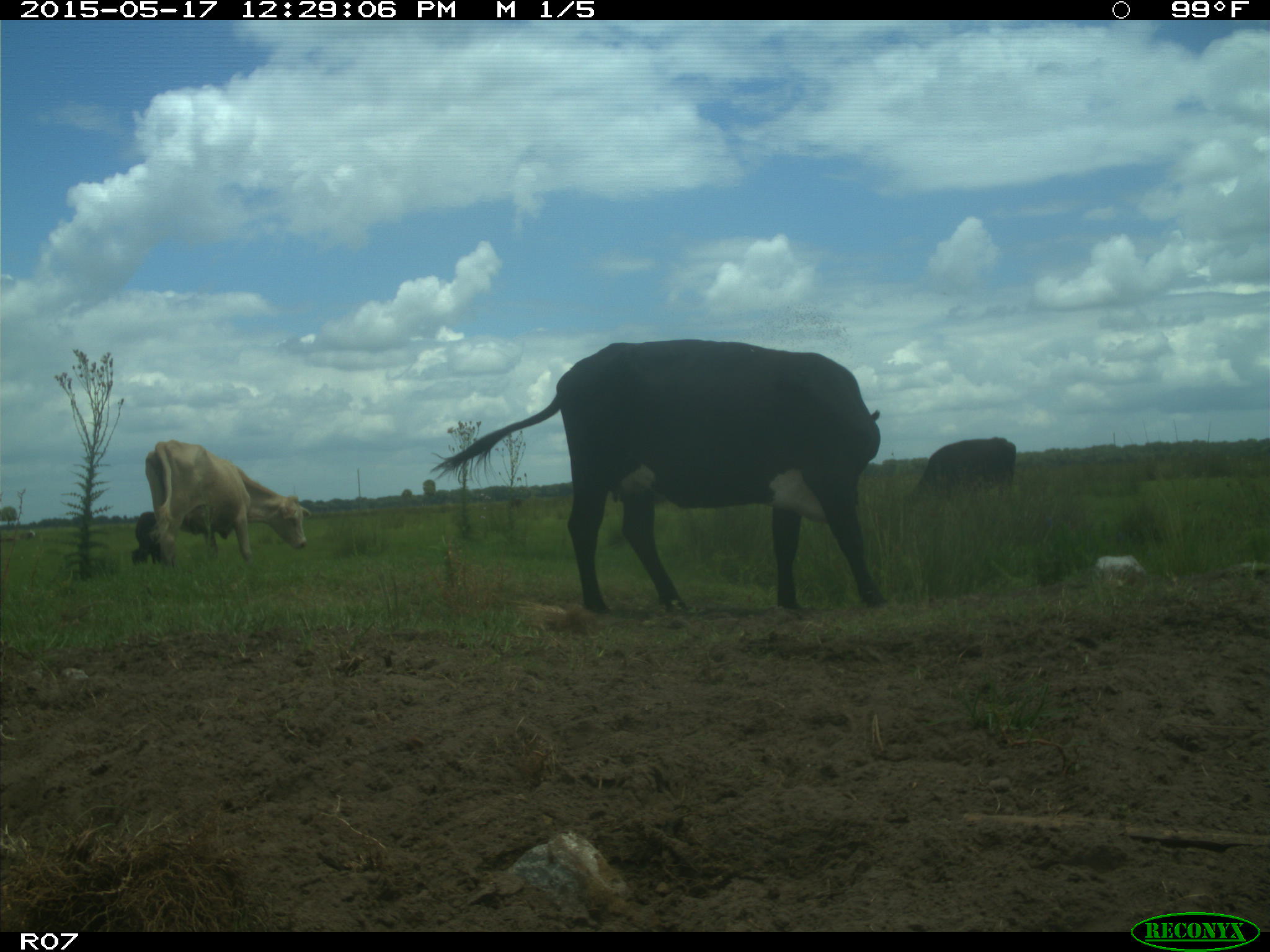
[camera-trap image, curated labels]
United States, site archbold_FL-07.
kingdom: Animalia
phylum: Chordata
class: Mammalia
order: Artiodactyla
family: Bovidae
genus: Bos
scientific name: Bos taurus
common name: domestic cow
Bos taurus (domestic cow).